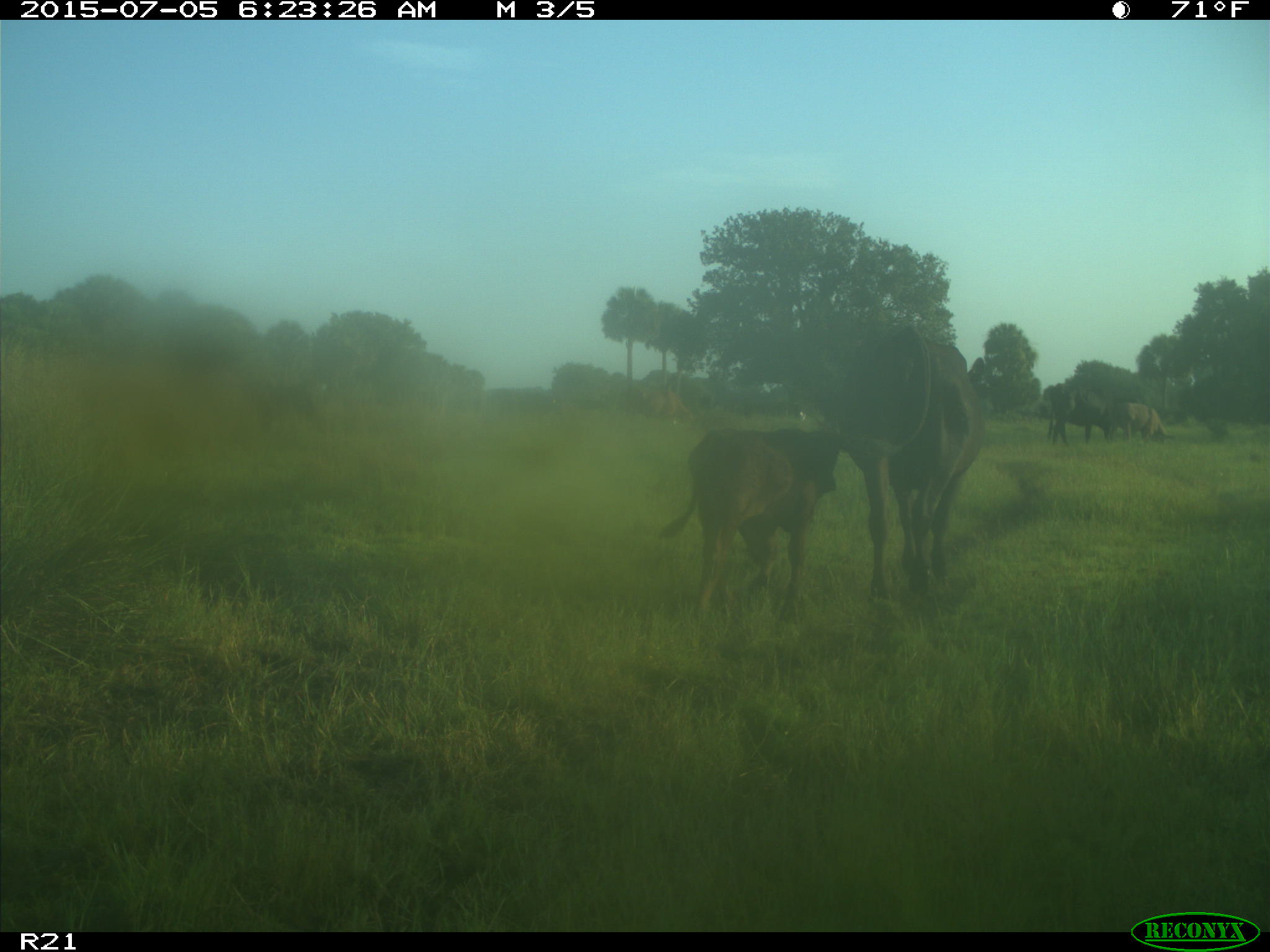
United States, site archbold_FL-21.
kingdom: Animalia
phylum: Chordata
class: Mammalia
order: Artiodactyla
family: Bovidae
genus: Bos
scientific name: Bos taurus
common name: domestic cow